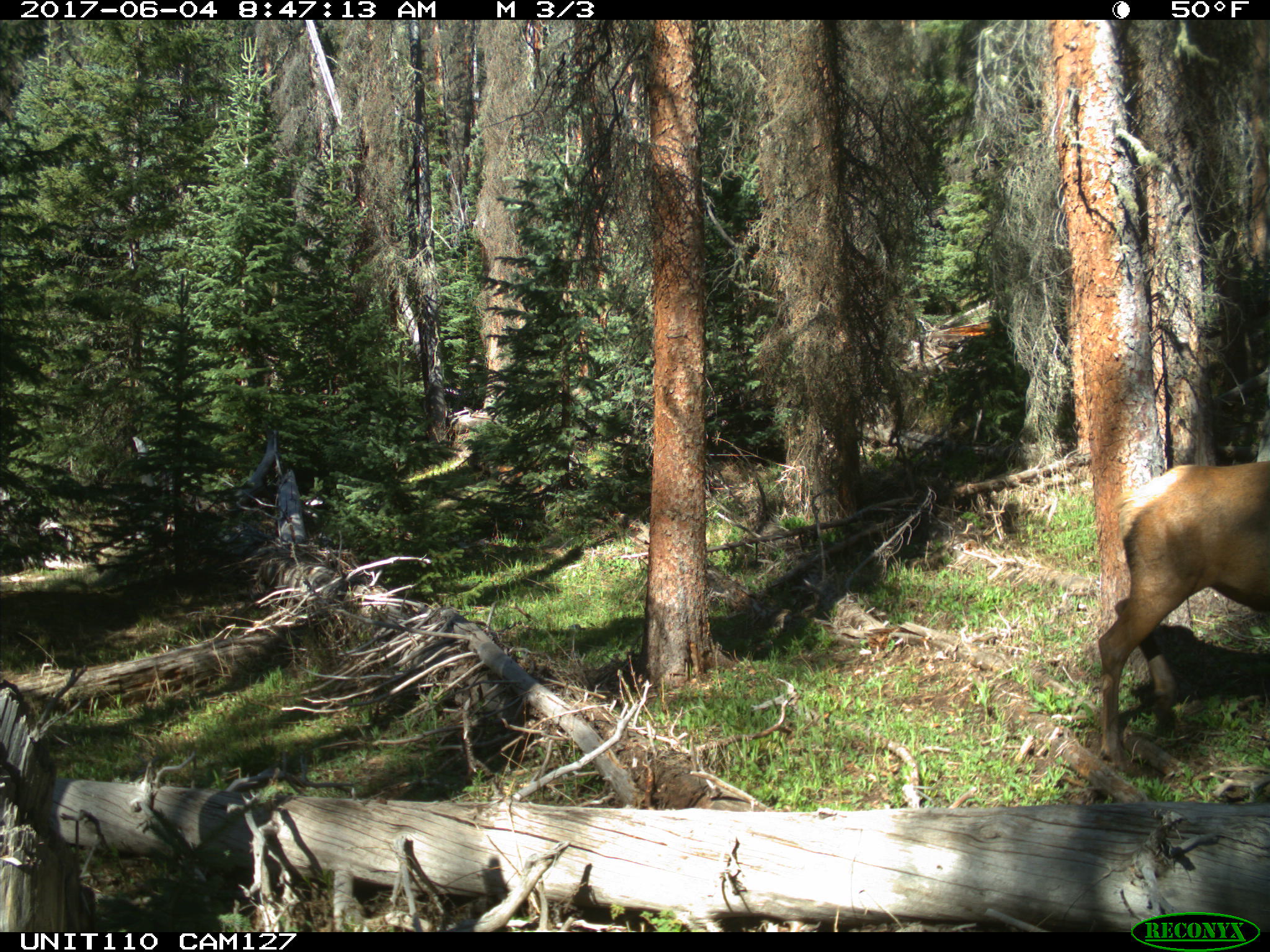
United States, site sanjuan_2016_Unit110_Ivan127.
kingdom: Animalia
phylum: Chordata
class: Mammalia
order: Artiodactyla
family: Cervidae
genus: Cervus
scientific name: Cervus elaphus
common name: red deer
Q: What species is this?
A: Cervus elaphus (red deer).